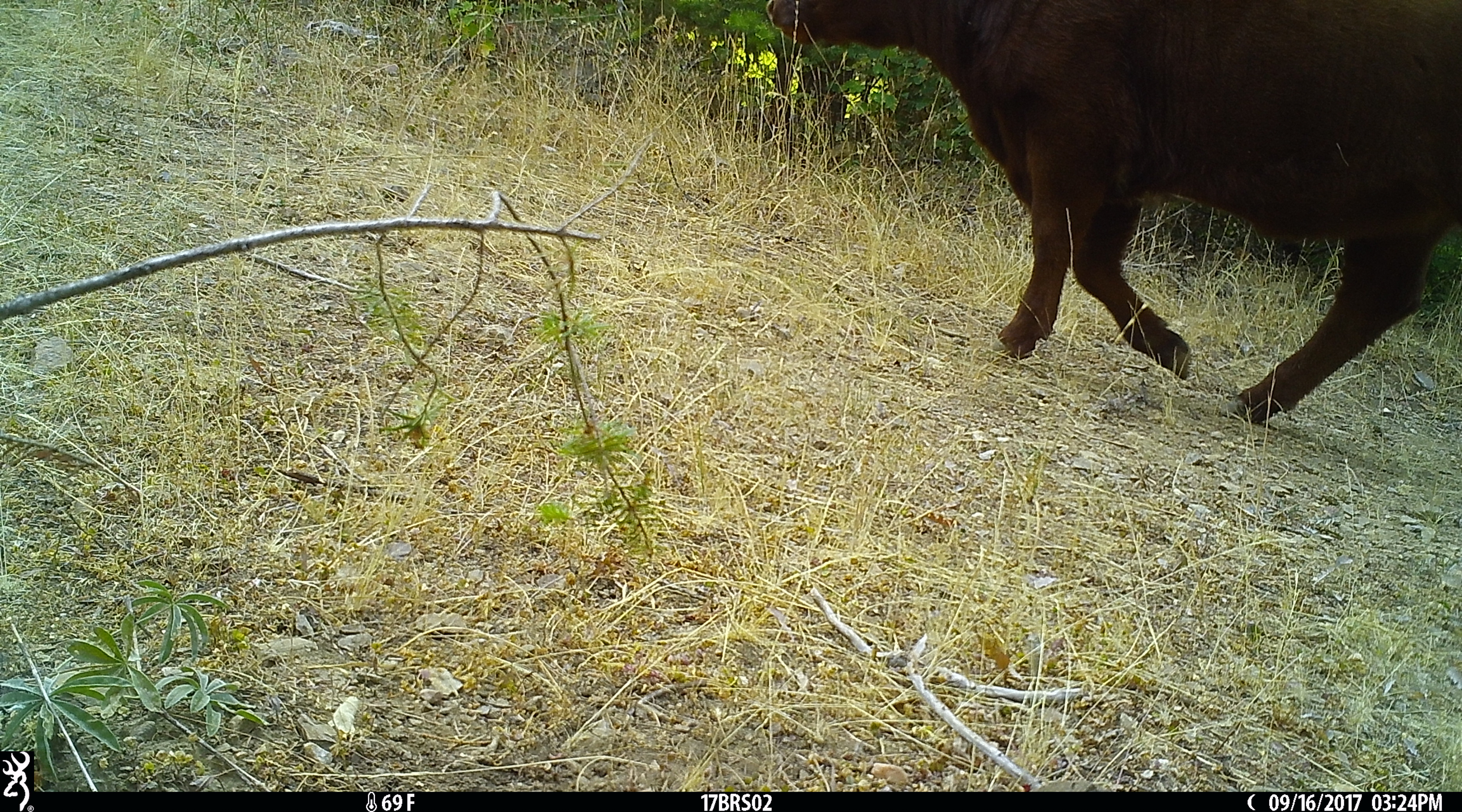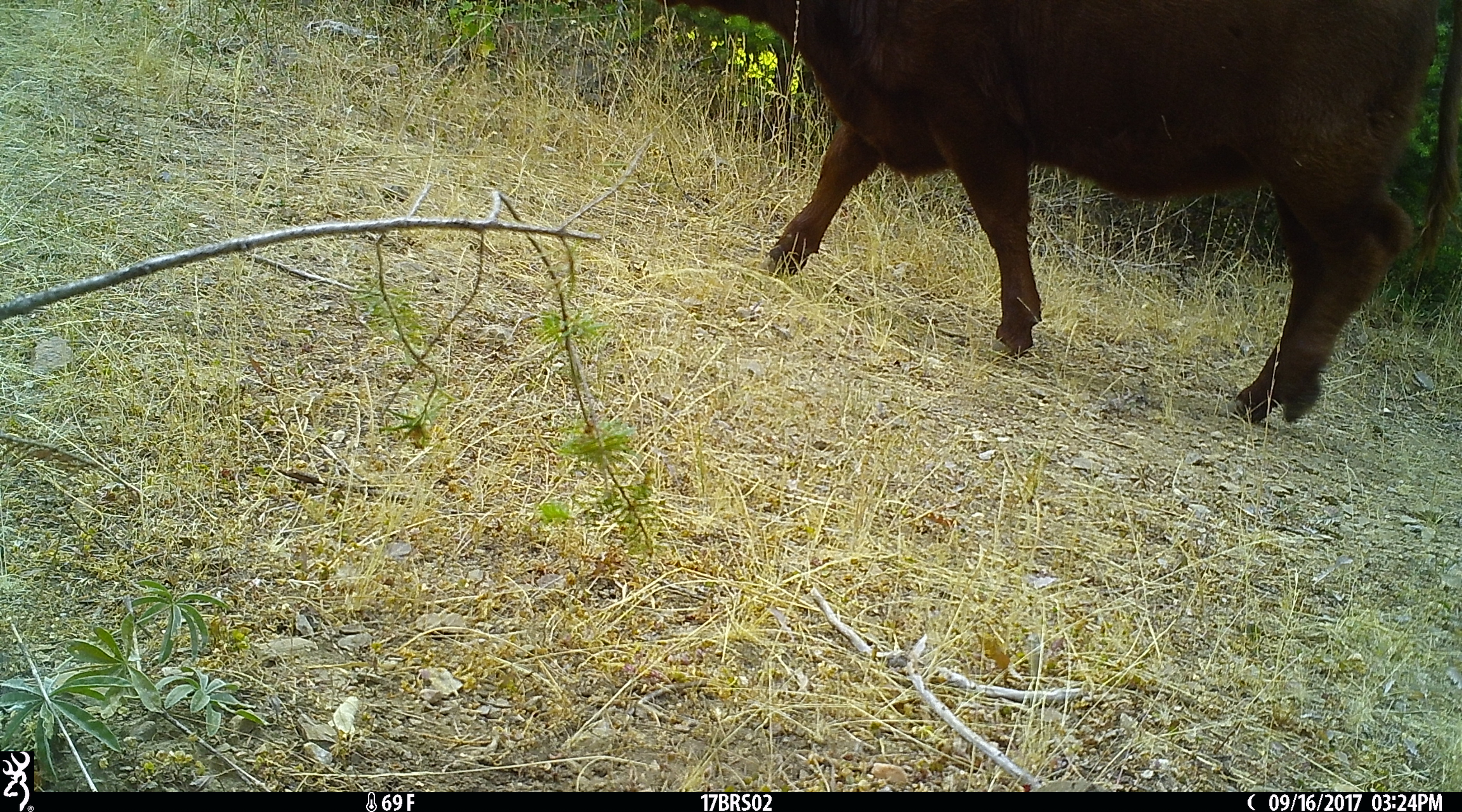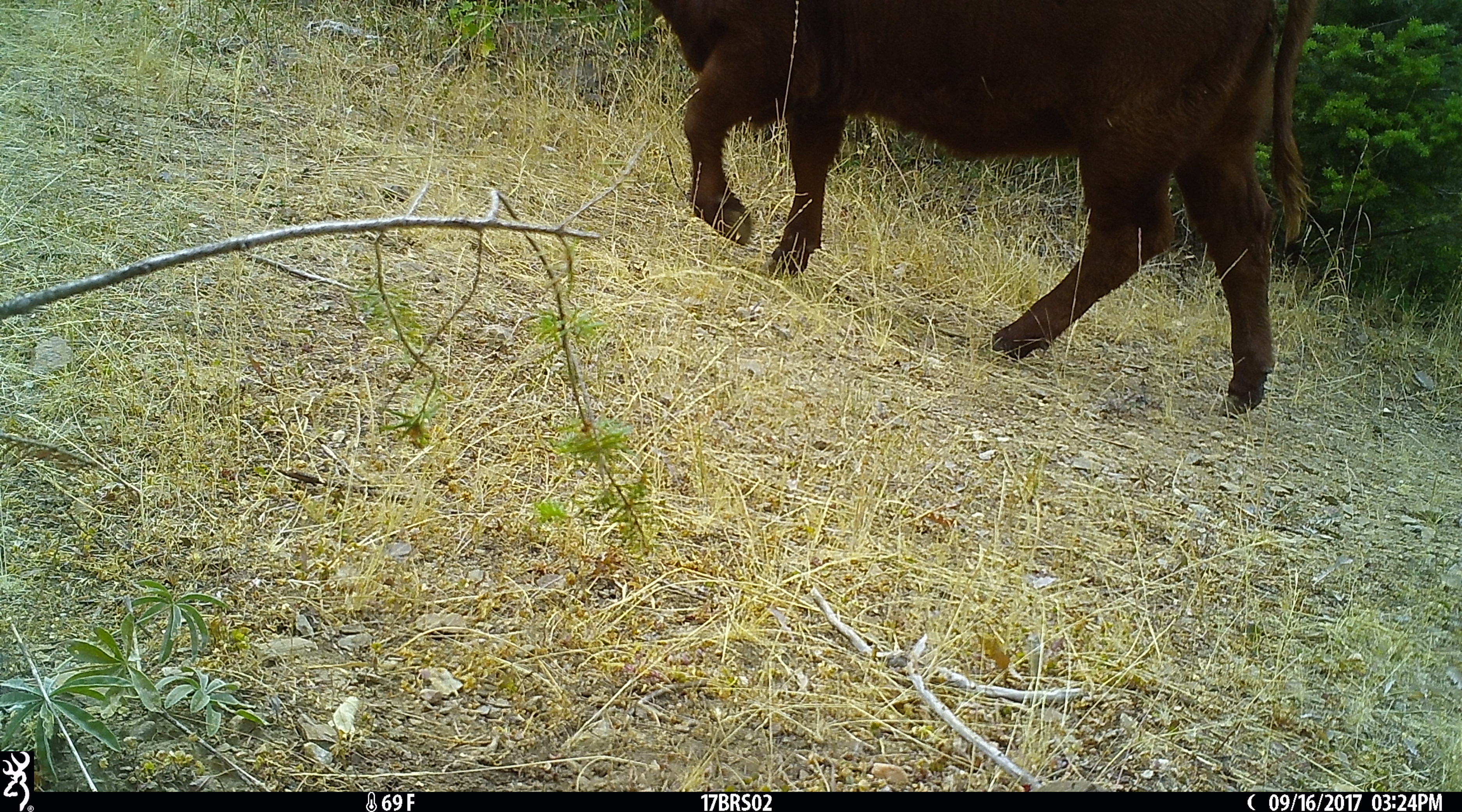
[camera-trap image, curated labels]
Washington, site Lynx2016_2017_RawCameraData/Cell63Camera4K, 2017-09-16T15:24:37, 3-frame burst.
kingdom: Animalia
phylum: Chordata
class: Mammalia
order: Artiodactyla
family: Bovidae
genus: Bos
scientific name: Bos taurus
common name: domestic cattle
Domestic cattle (Bos taurus). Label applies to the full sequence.